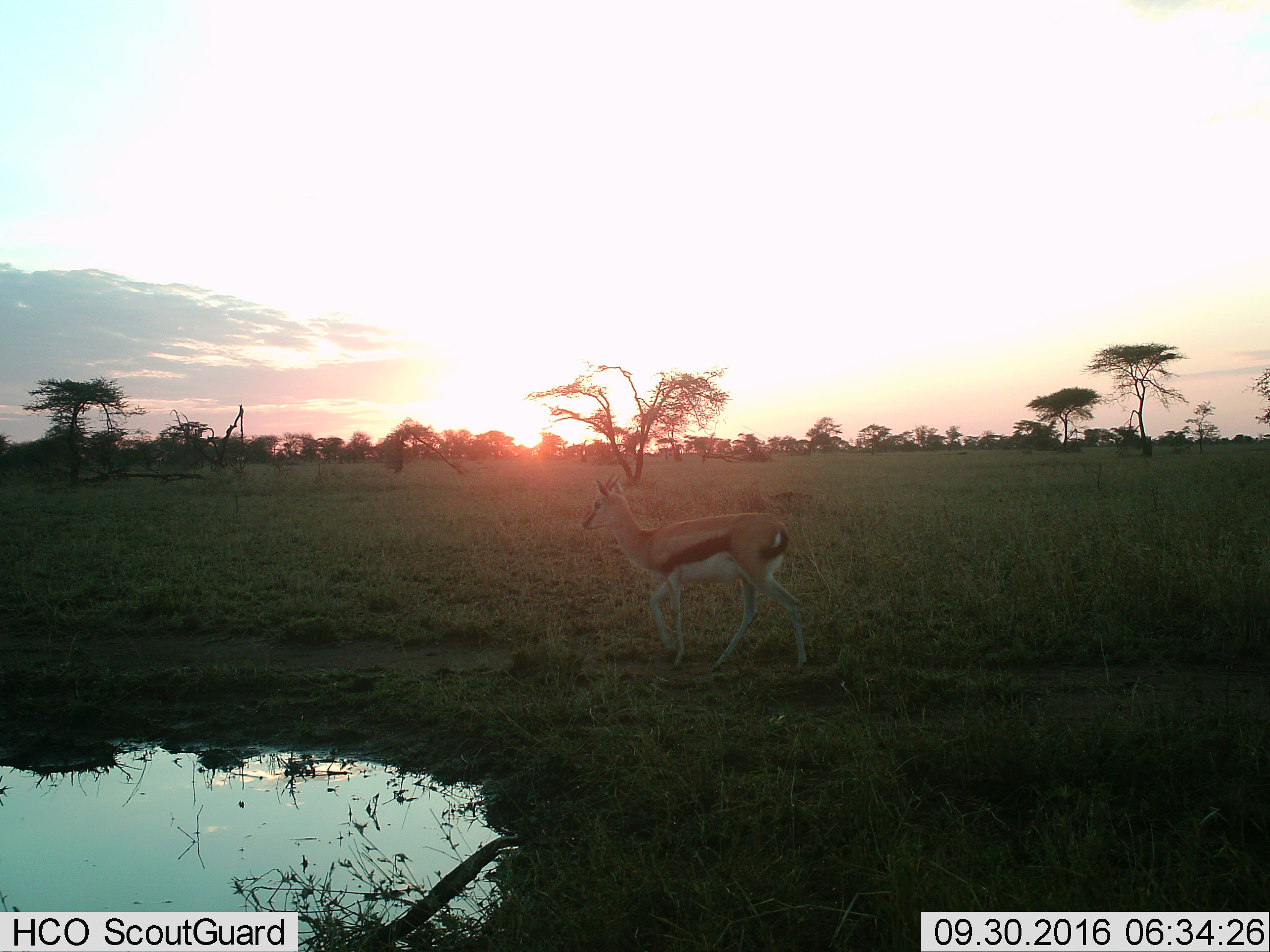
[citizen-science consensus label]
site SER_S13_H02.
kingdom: Animalia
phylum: Chordata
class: Mammalia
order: Artiodactyla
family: Bovidae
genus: Eudorcas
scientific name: Eudorcas thomsonii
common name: thomson's gazelle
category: gazellethomsons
Gazellethomsons (thomson's gazelle) (Eudorcas thomsonii), count 1. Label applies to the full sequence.